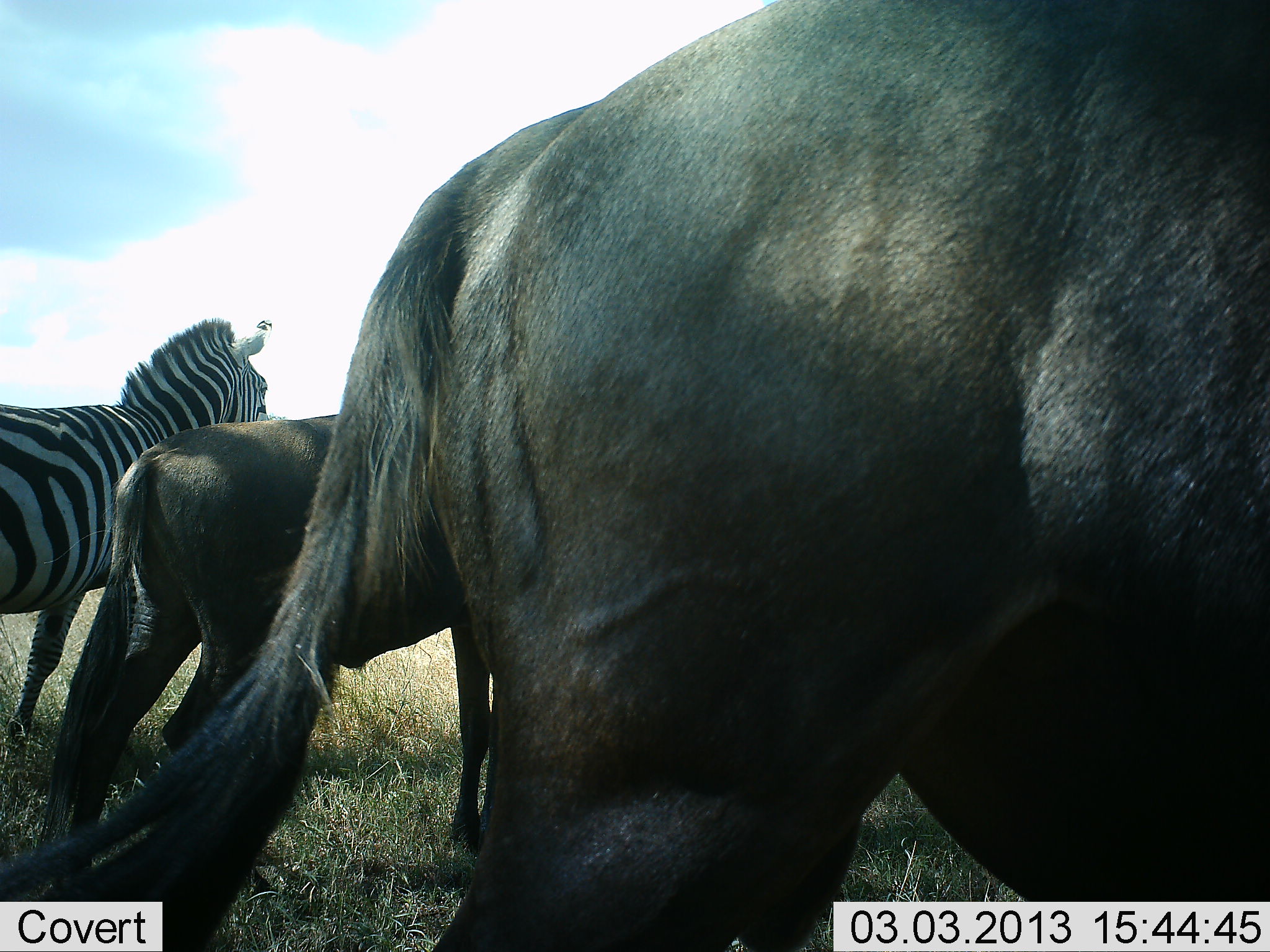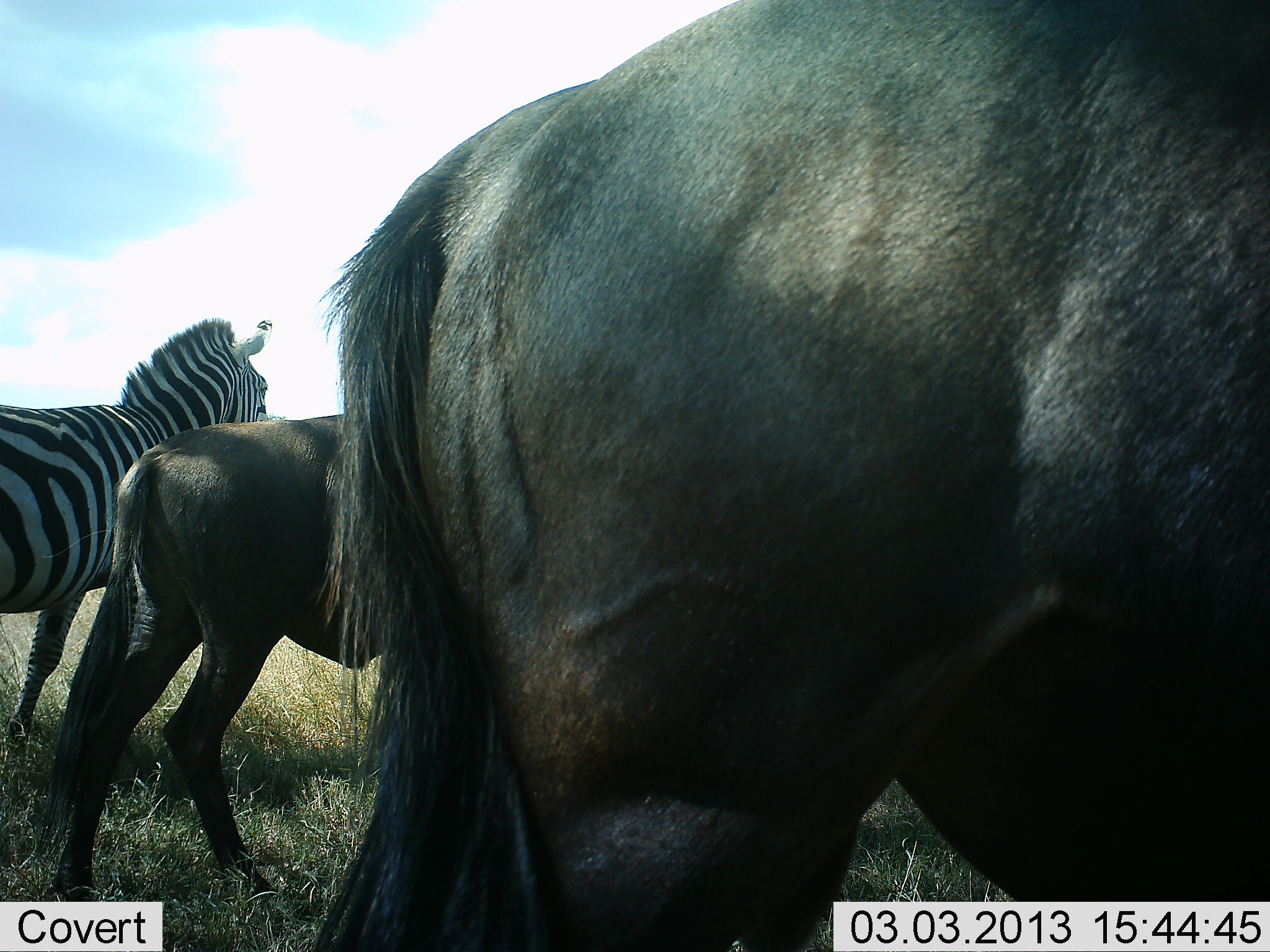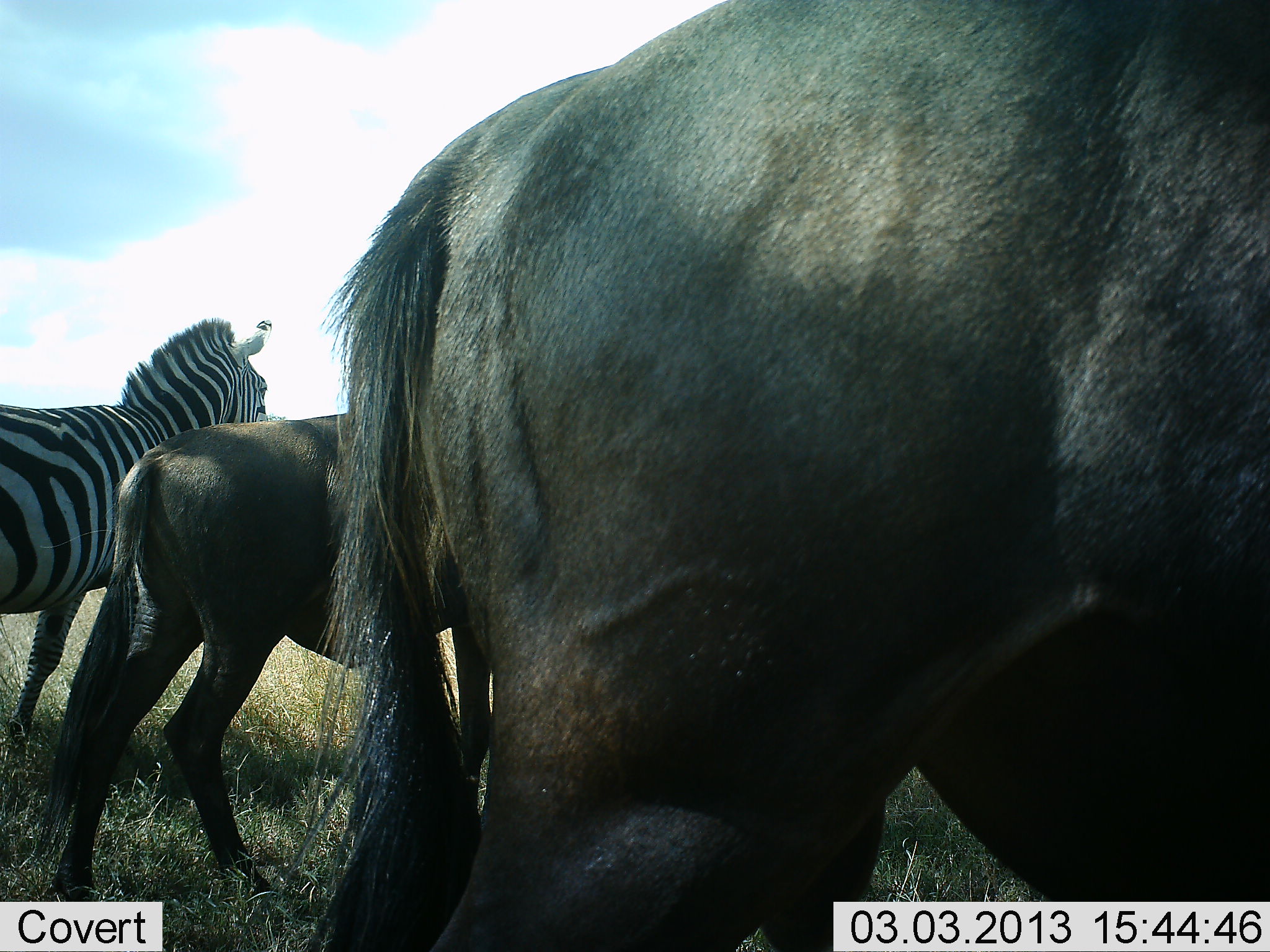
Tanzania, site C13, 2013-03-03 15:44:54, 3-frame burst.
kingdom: Animalia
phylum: Chordata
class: Mammalia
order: Artiodactyla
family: Bovidae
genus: Connochaetes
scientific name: Connochaetes taurinus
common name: blue wildebeest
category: wildebeest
Wildebeest (blue wildebeest) (Connochaetes taurinus), count 2. Behavior (volunteer vote fractions): standing 82%, resting 0%, moving 24%, interacting 0%. Young present (vote fraction): 12%. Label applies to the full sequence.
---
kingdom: Animalia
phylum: Chordata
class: Mammalia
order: Perissodactyla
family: Equidae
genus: Equus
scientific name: Equus quagga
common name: plains zebra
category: zebra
Zebra (plains zebra) (Equus quagga), count 1. Behavior (volunteer vote fractions): standing 80%, resting 0%, moving 25%, interacting 0%. Young present (vote fraction): 0%. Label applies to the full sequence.